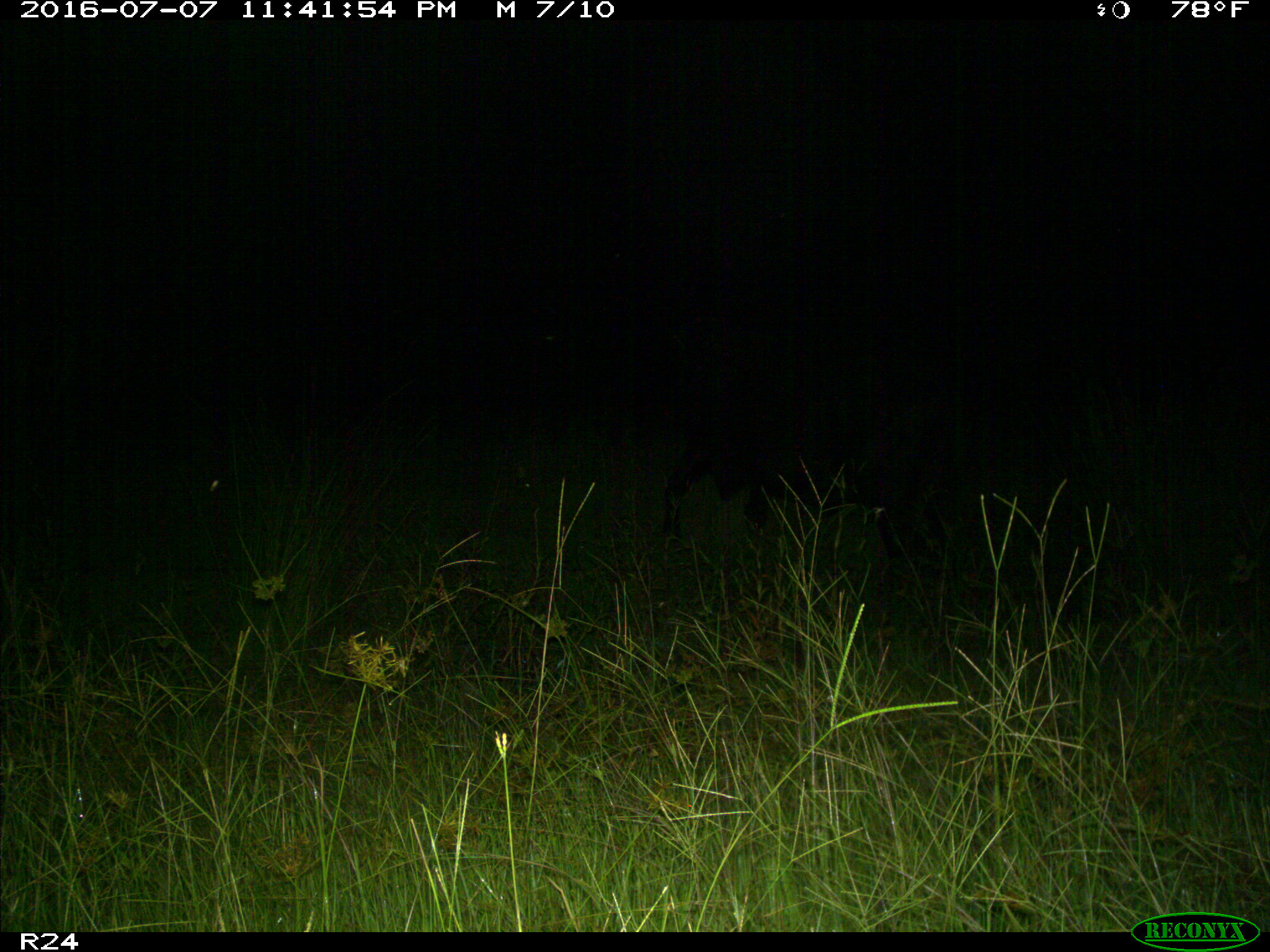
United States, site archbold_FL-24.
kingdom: Animalia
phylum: Chordata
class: Mammalia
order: Artiodactyla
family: Bovidae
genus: Bos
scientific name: Bos taurus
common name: domestic cow